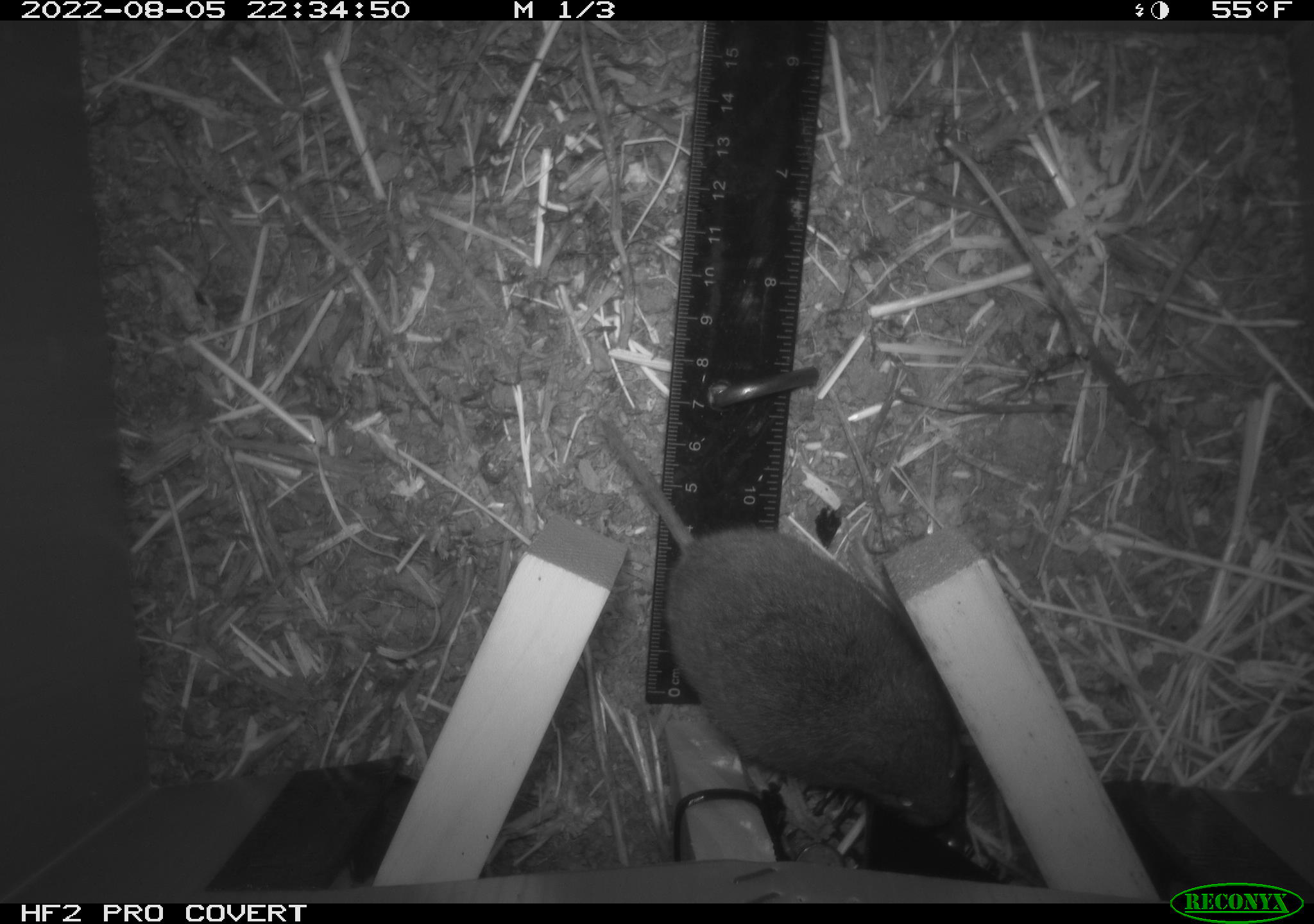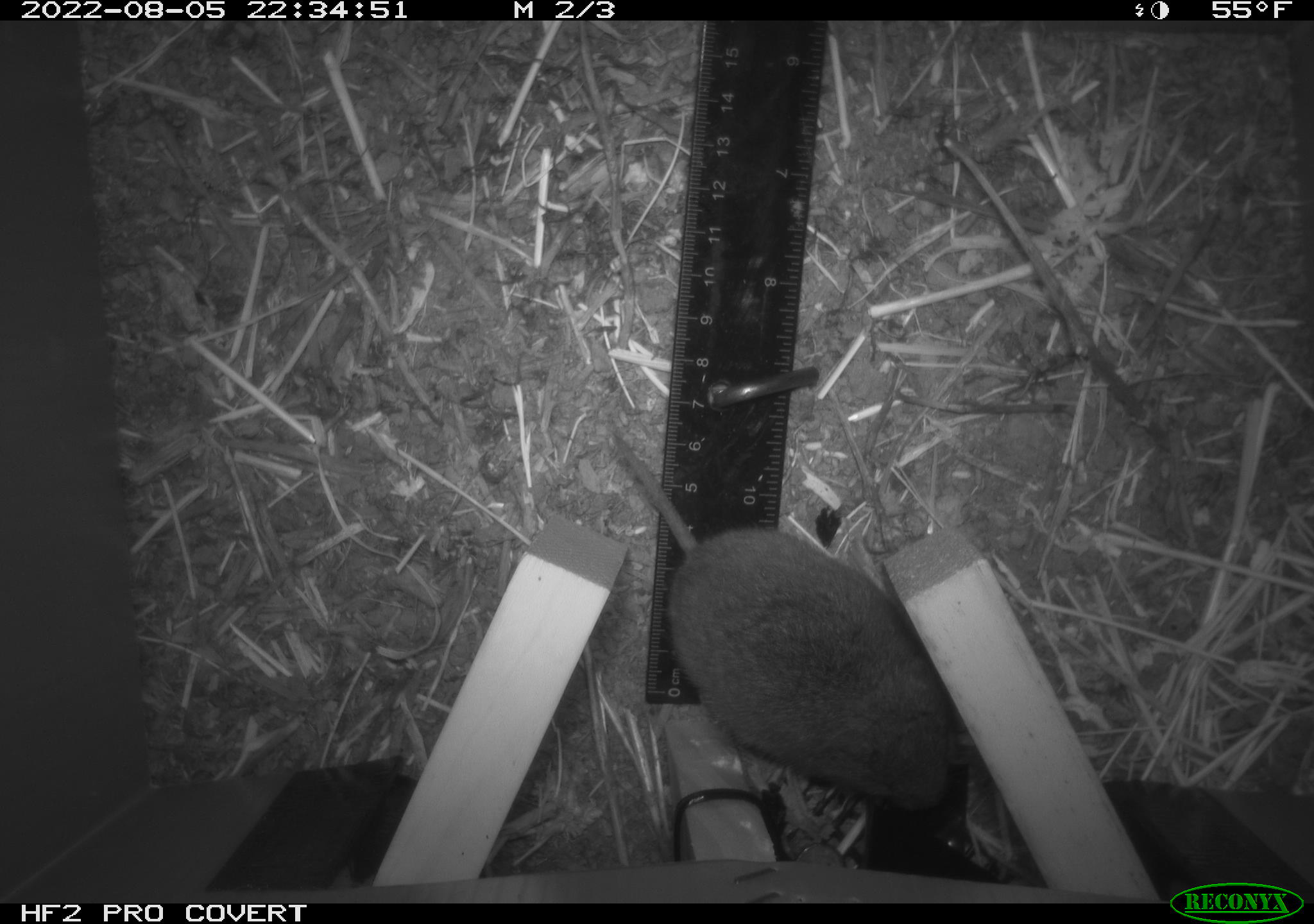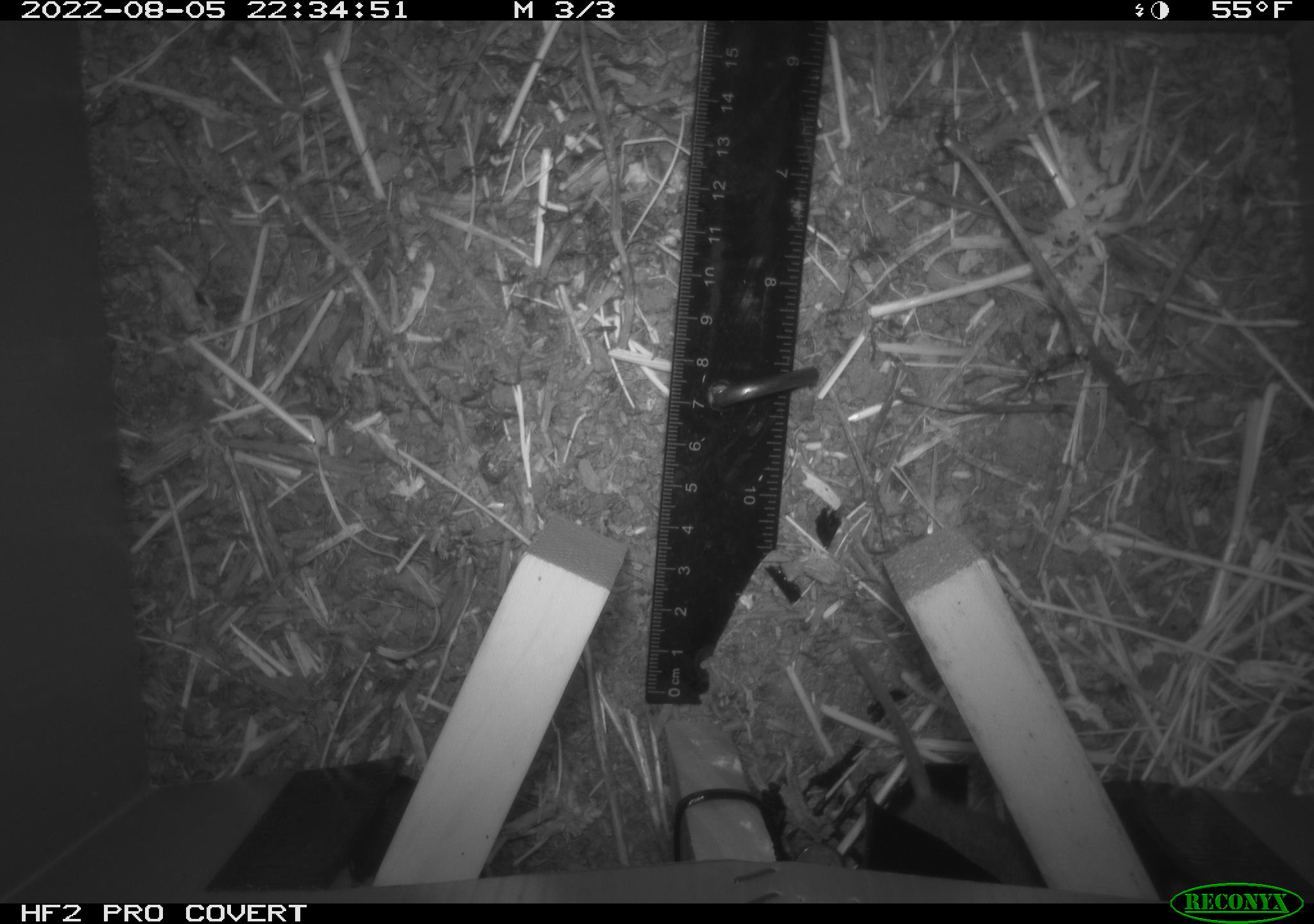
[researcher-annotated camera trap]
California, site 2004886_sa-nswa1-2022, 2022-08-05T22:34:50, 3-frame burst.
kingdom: Animalia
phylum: Chordata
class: Mammalia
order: Rodentia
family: Cricetidae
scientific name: Cricetidae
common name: hamsters, voles, lemmings, and allies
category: cricetidae family